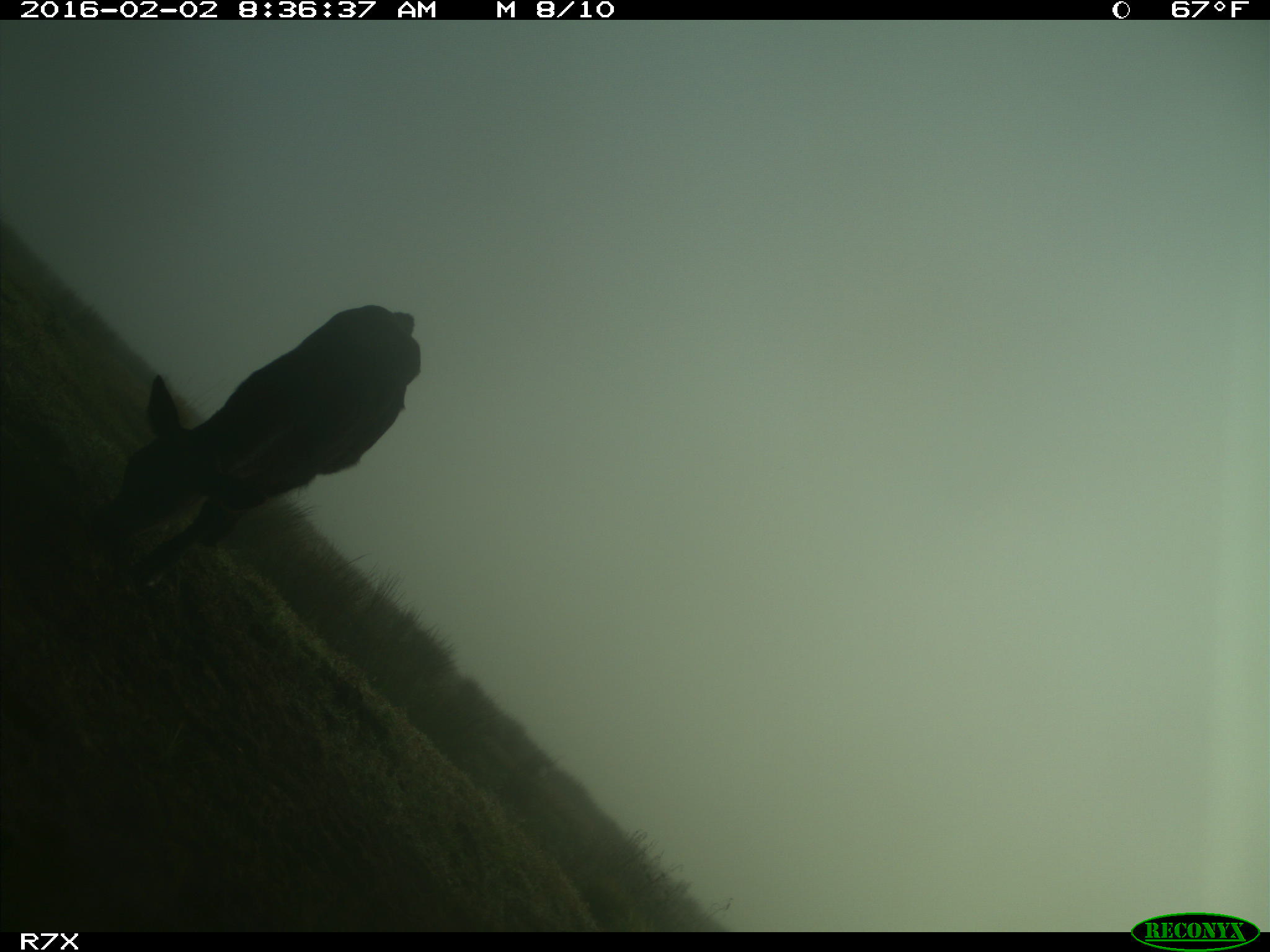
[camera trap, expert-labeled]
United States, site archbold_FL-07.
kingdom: Animalia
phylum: Chordata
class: Mammalia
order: Artiodactyla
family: Bovidae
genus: Bos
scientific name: Bos taurus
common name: domestic cow